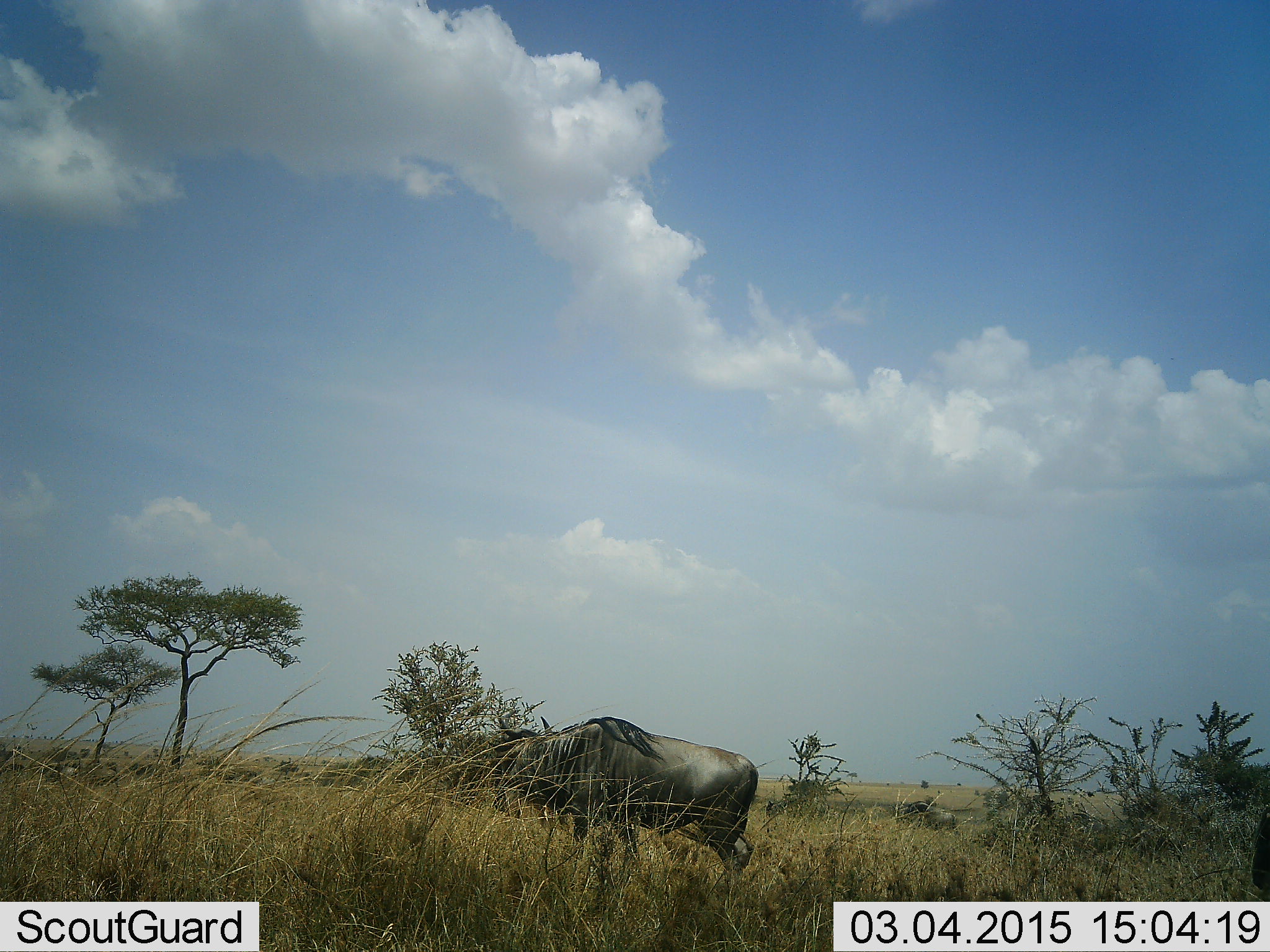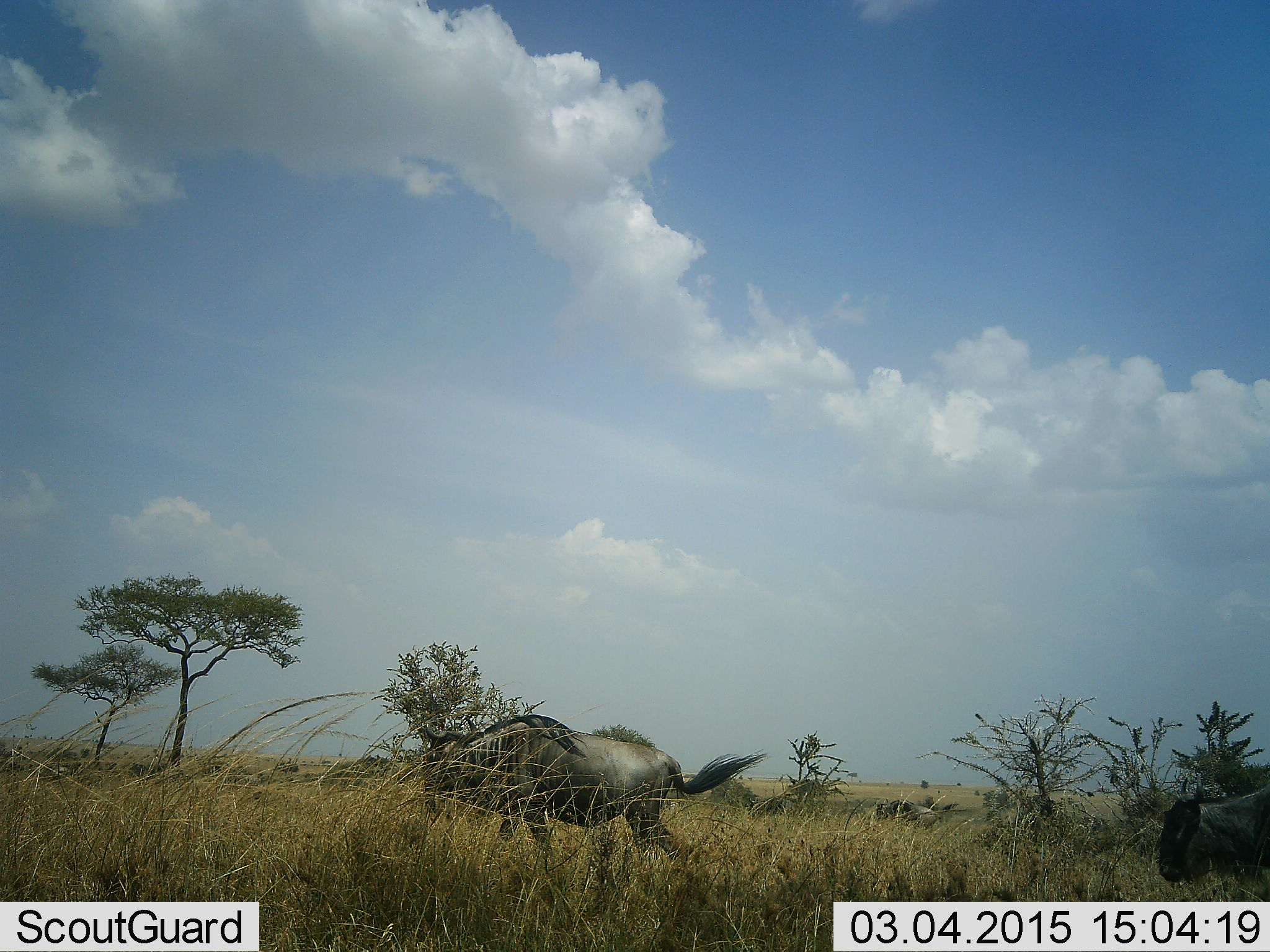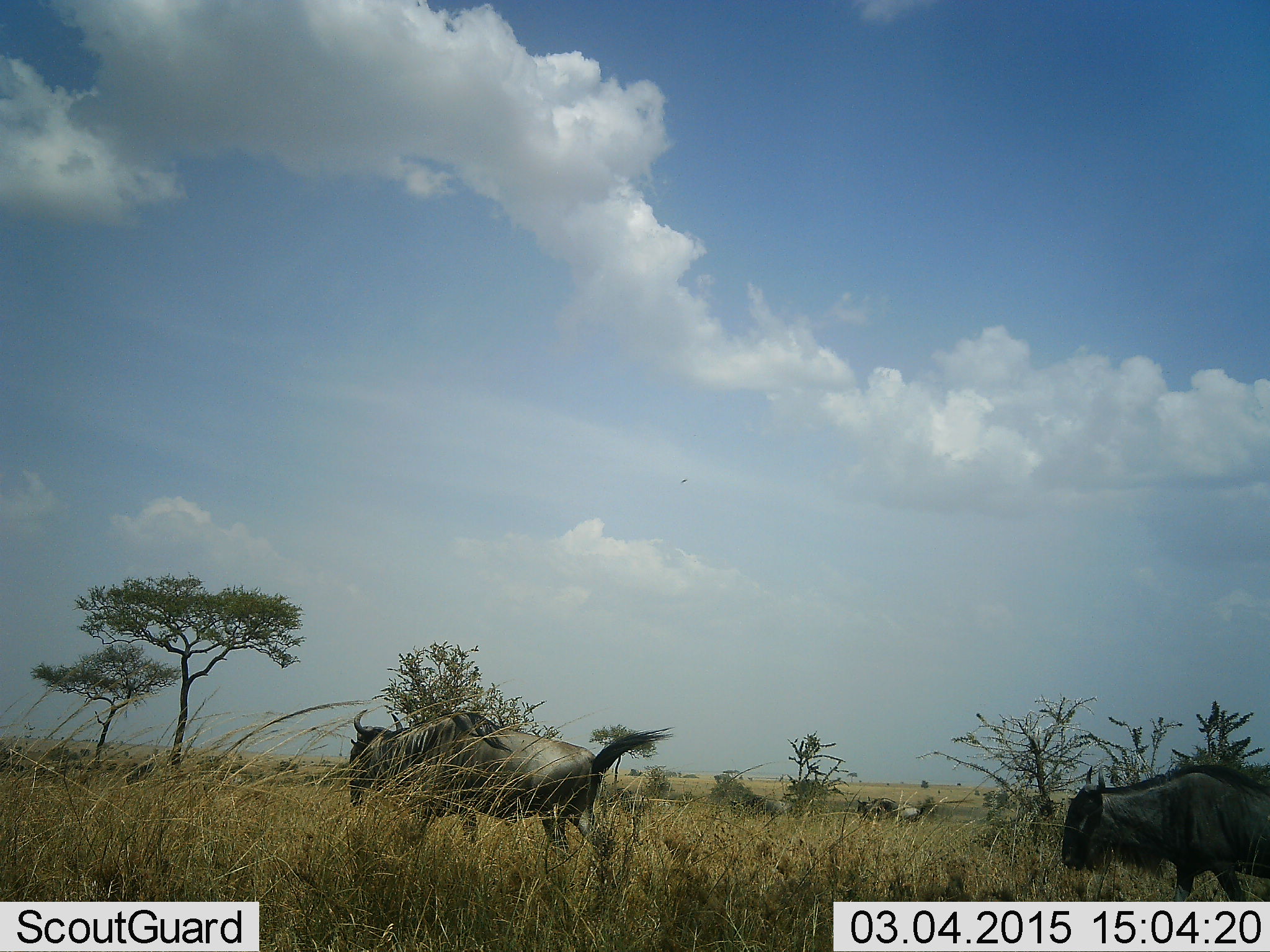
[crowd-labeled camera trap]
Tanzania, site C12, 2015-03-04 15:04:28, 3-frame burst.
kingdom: Animalia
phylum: Chordata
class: Mammalia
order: Artiodactyla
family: Bovidae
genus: Connochaetes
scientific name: Connochaetes taurinus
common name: blue wildebeest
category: wildebeest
Wildebeest (blue wildebeest) (Connochaetes taurinus), count 3. Behavior (volunteer vote fractions): standing 0%, resting 0%, moving 100%, interacting 0%. Young present (vote fraction): 0%. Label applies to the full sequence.